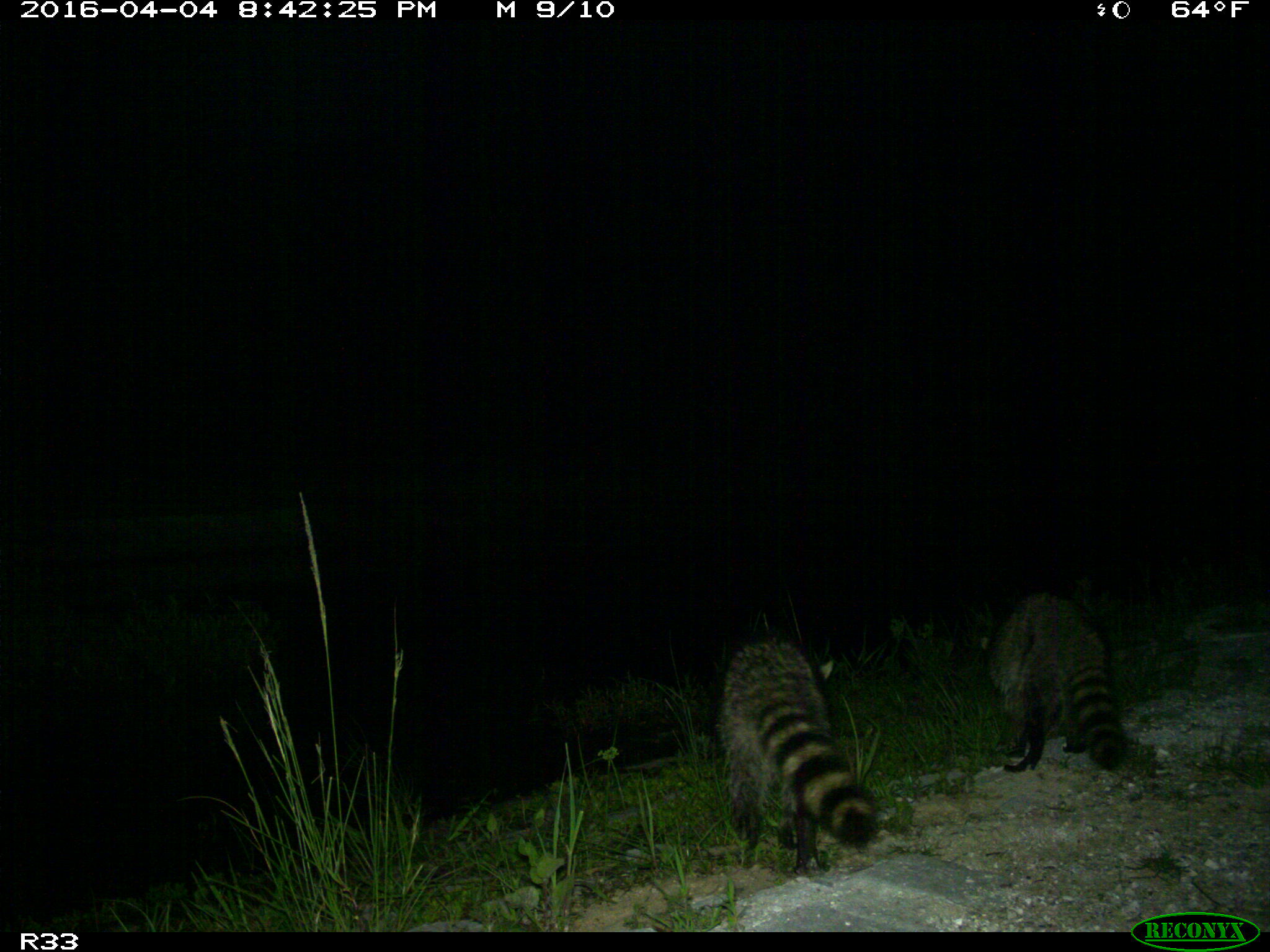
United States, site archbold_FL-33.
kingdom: Animalia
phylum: Chordata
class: Mammalia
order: Carnivora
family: Procyonidae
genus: Procyon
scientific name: Procyon lotor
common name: common raccoon